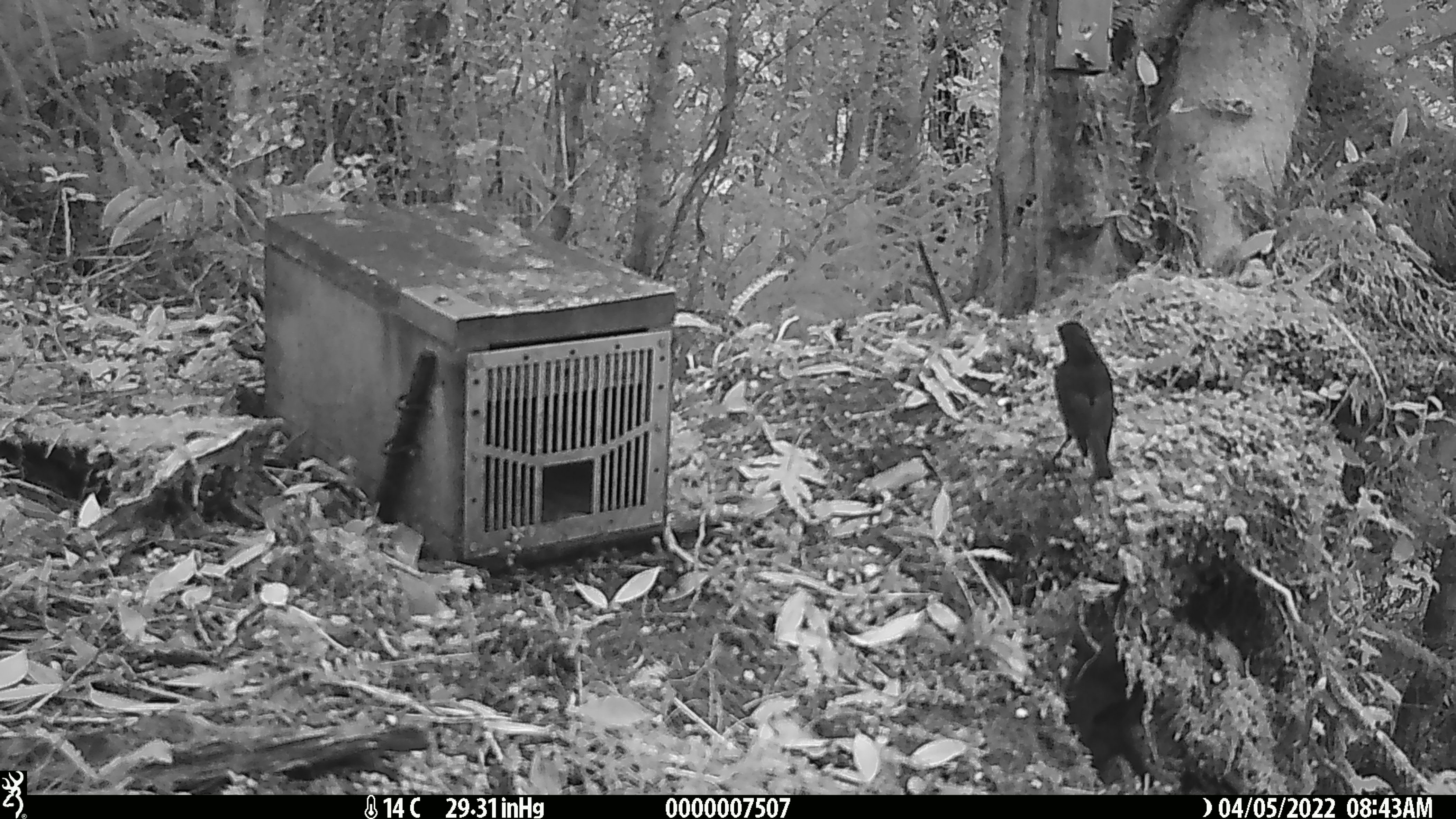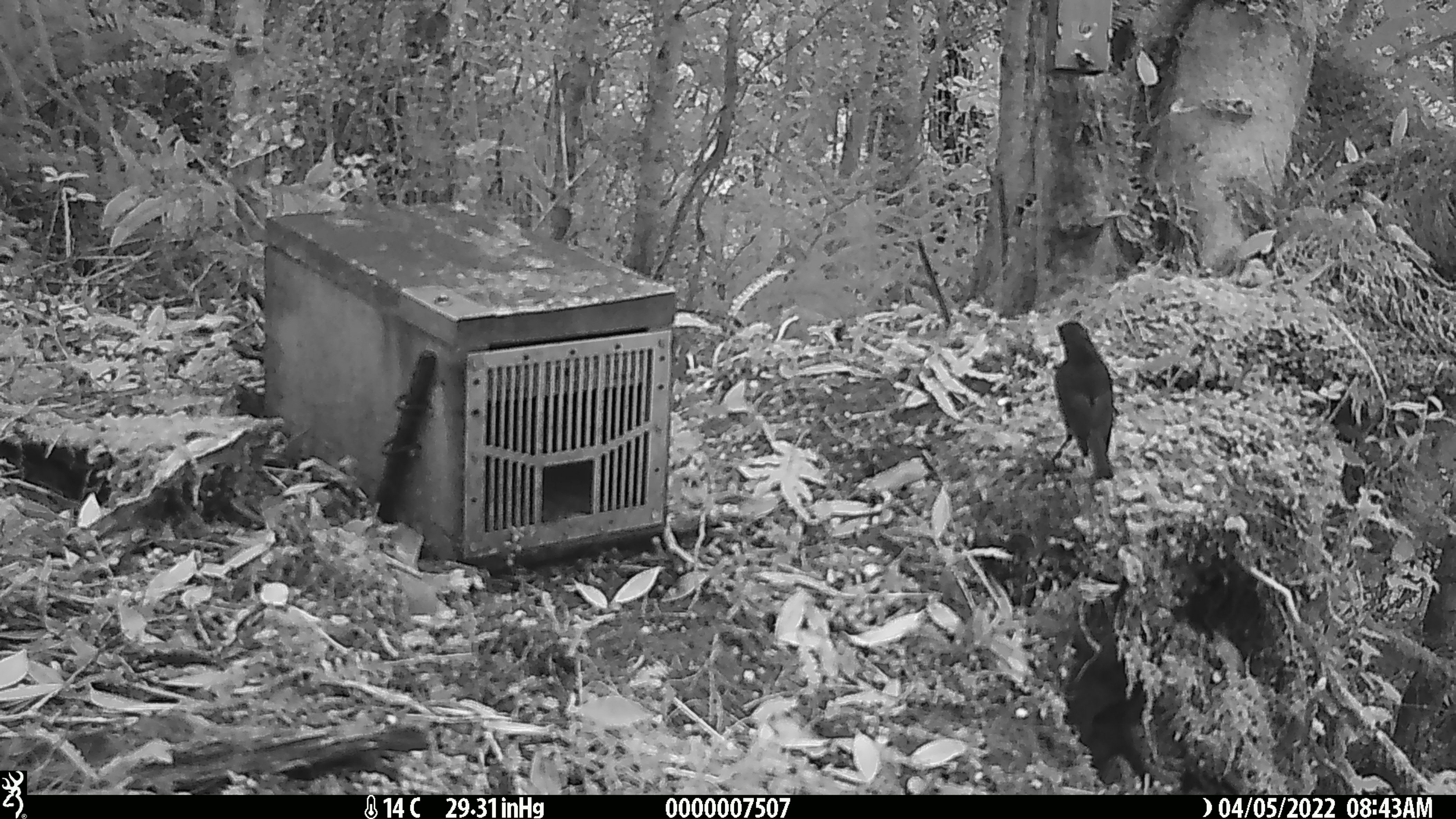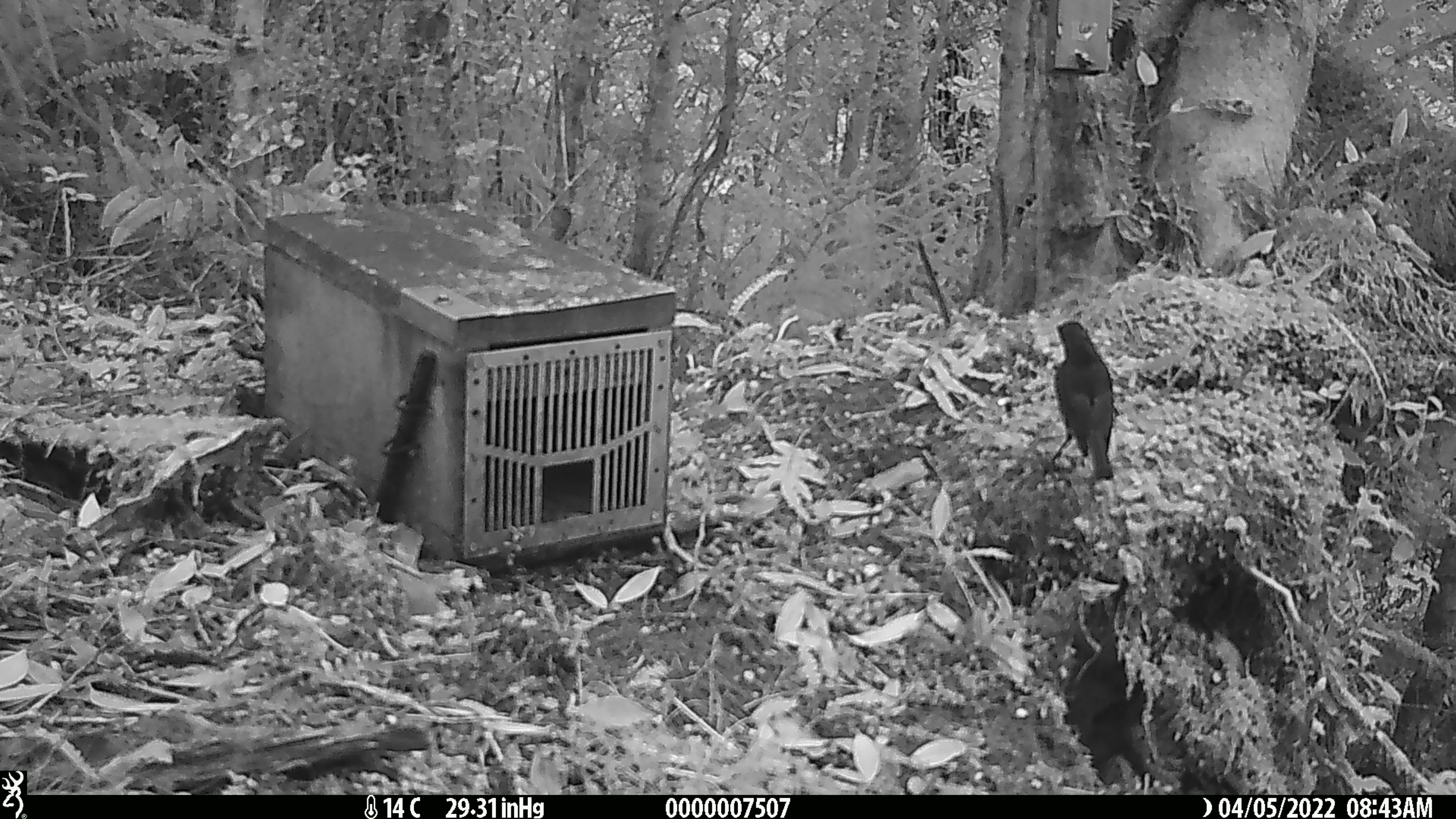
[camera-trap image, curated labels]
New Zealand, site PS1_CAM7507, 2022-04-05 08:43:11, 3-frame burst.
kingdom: Animalia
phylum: Chordata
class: Aves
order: Passeriformes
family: Petroicidae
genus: Petroica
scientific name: Petroica australis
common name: new zealand robin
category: robin